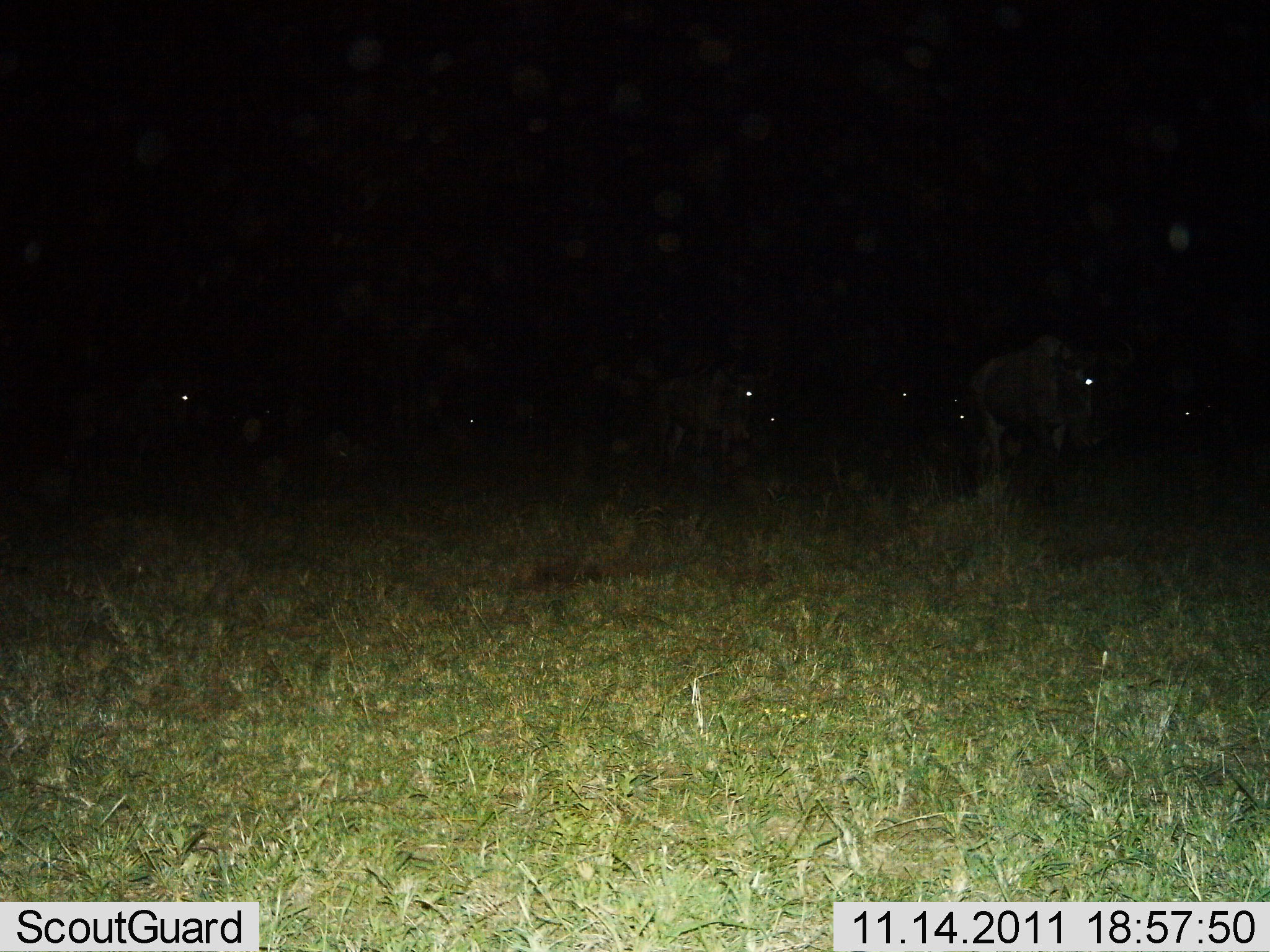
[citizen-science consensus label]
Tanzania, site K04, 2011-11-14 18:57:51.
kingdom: Animalia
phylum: Chordata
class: Mammalia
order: Artiodactyla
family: Bovidae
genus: Connochaetes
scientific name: Connochaetes taurinus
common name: blue wildebeest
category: wildebeest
Wildebeest (blue wildebeest) (Connochaetes taurinus), count 8. Behavior (volunteer vote fractions): standing 58%, resting 17%, moving 50%, interacting 0%. Young present (vote fraction): 0%. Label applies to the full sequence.